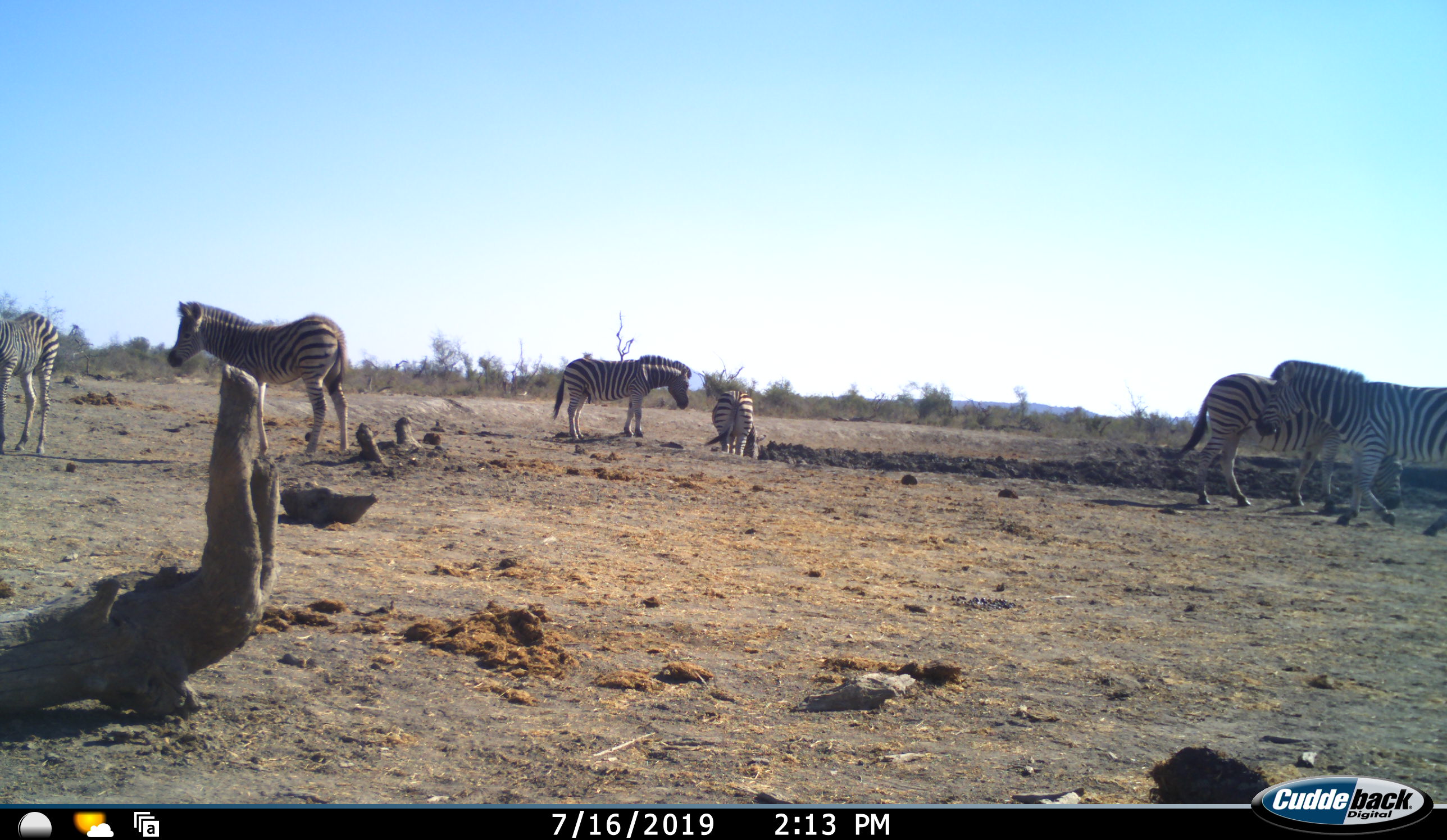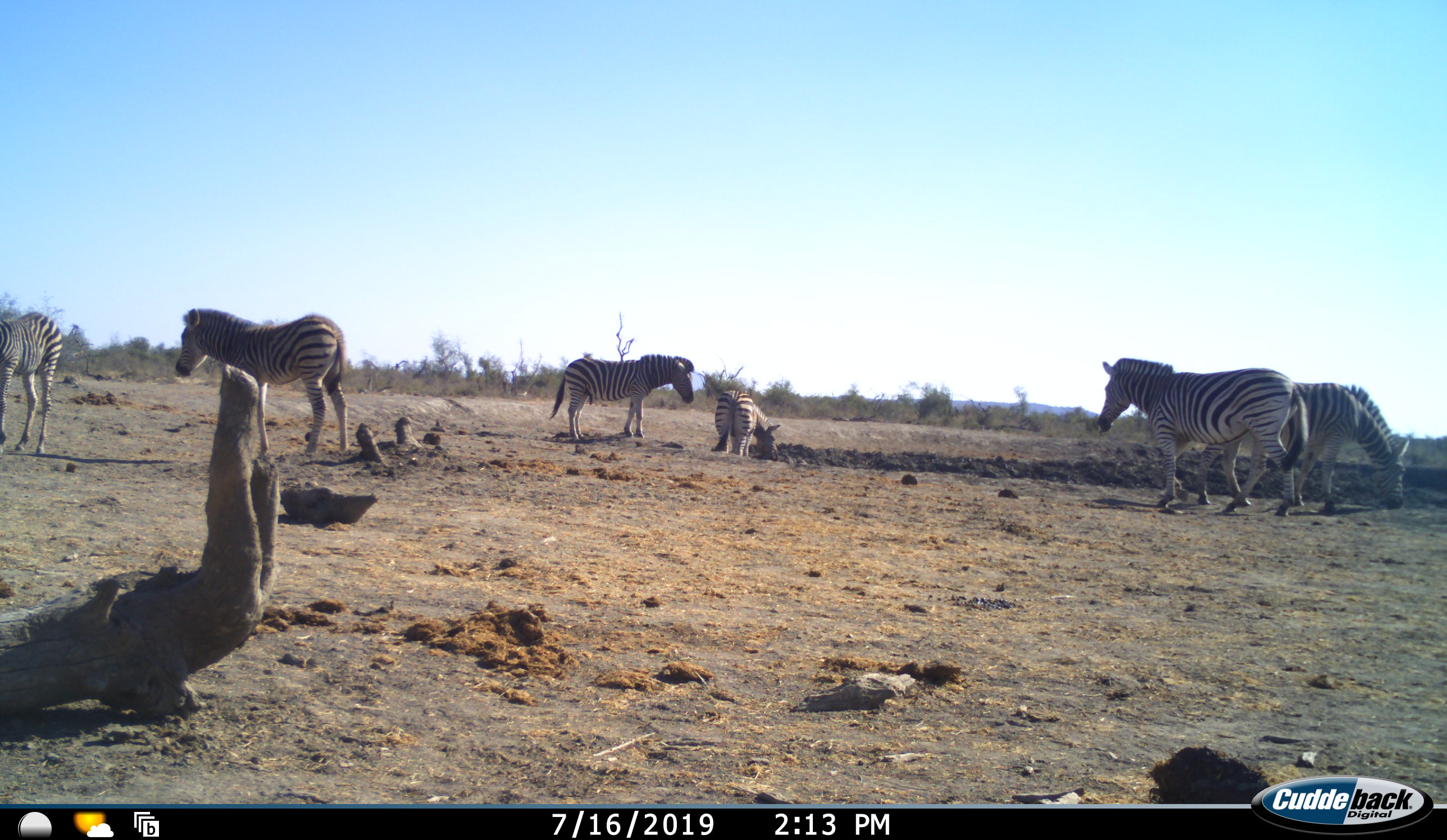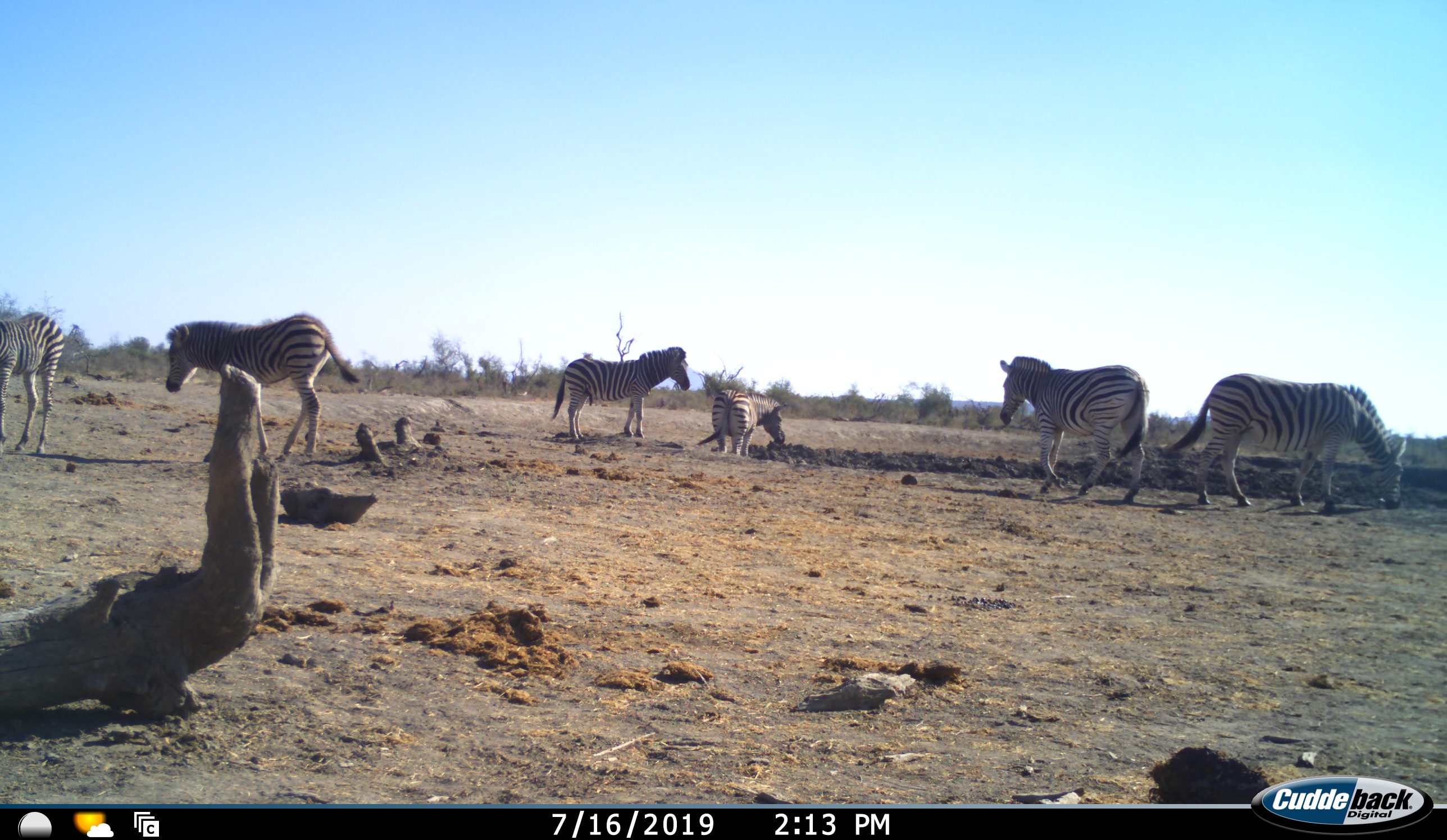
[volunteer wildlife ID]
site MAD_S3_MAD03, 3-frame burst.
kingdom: Animalia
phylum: Chordata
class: Mammalia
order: Perissodactyla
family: Equidae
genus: Equus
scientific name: Equus quagga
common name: plains zebra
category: zebraplains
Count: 6.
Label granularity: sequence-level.